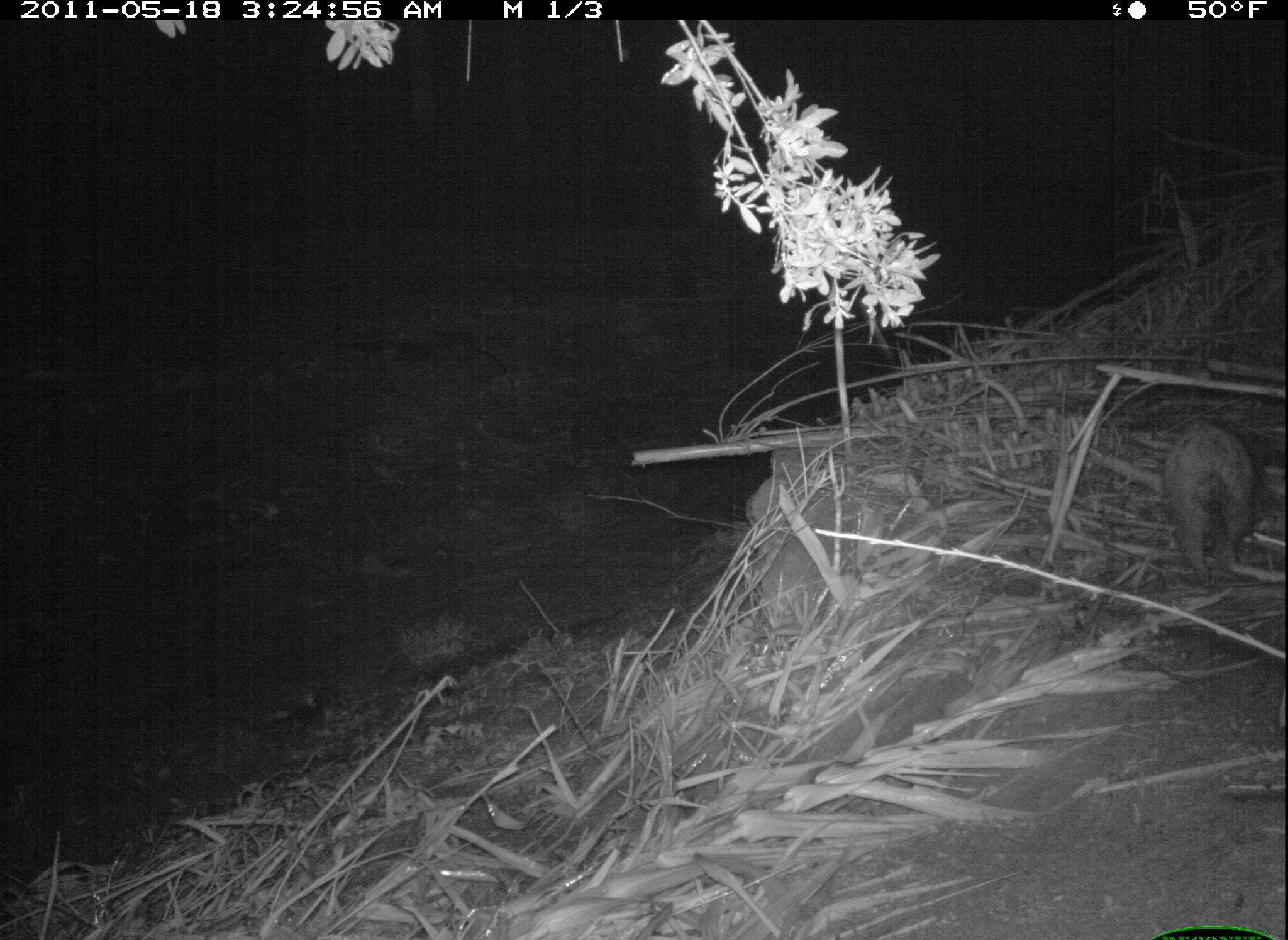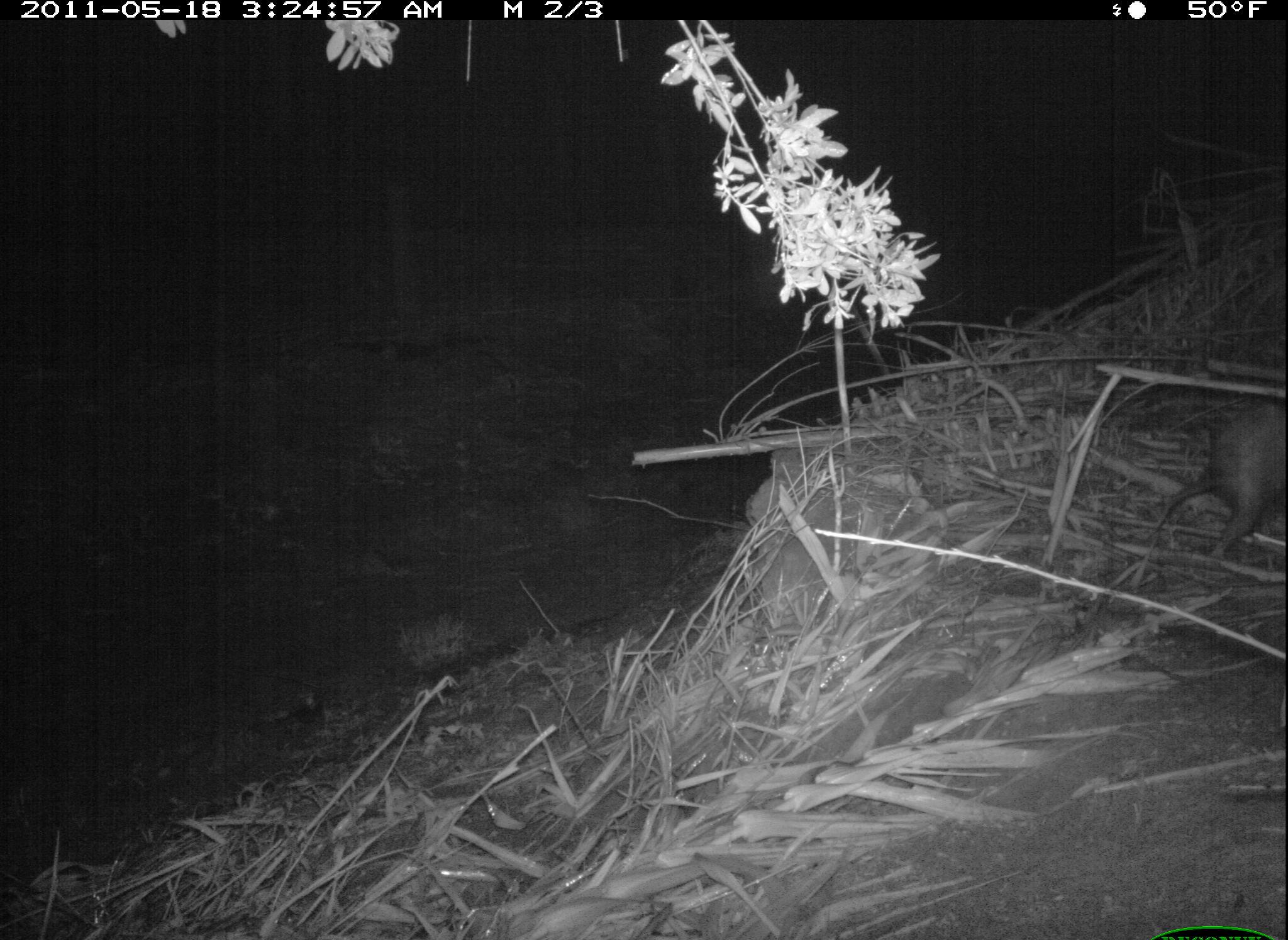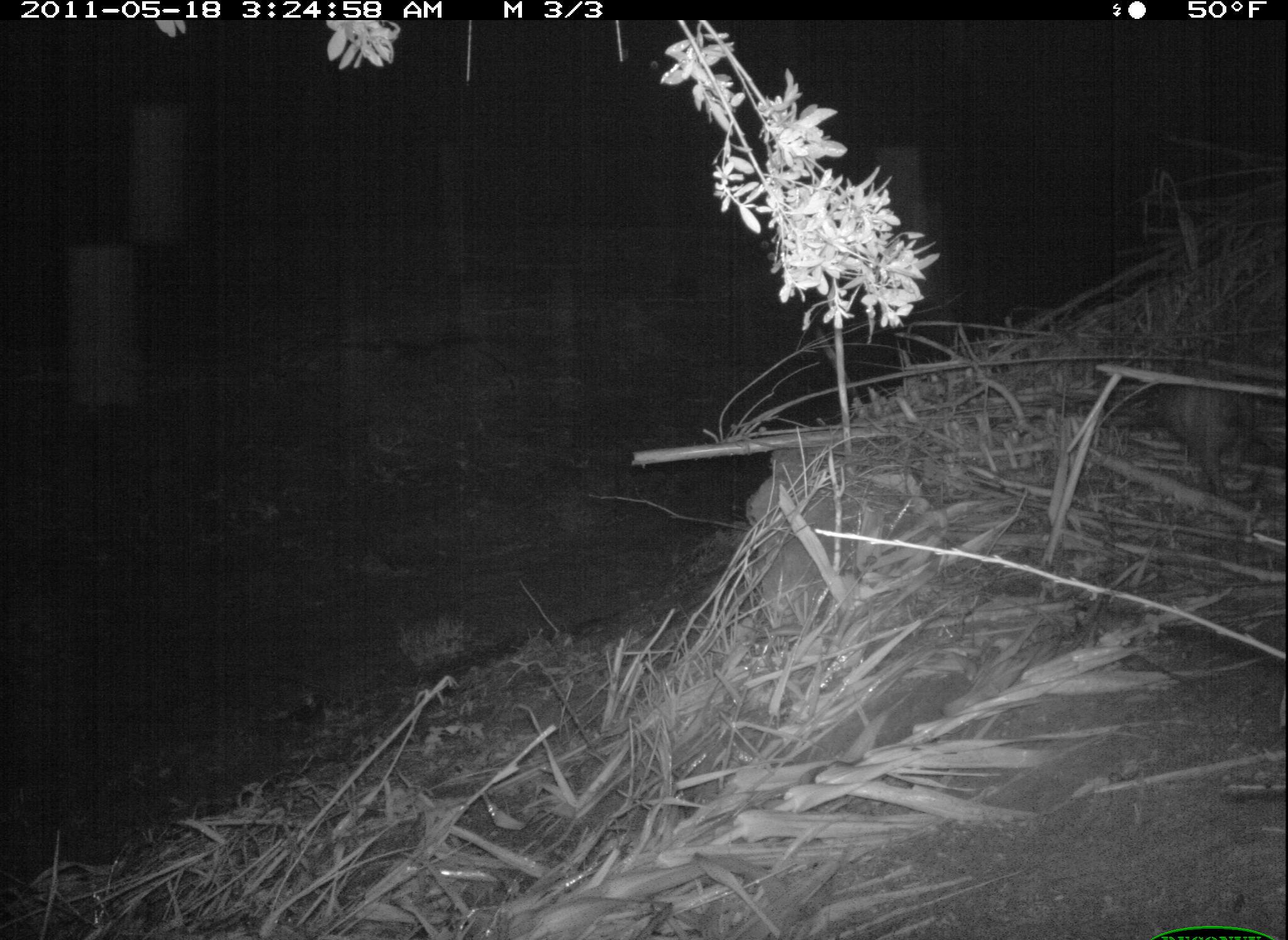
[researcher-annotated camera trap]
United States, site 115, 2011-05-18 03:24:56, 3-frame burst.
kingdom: Animalia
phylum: Chordata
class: Mammalia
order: Didelphimorphia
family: Didelphidae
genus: Didelphis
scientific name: Didelphis virginiana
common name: virginia opossum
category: opossum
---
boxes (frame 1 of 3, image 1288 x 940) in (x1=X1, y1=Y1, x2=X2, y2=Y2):
opossum: (x1=1133, y1=398, x2=1286, y2=604)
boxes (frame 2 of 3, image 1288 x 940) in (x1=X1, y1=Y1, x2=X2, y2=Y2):
opossum: (x1=1153, y1=375, x2=1286, y2=610)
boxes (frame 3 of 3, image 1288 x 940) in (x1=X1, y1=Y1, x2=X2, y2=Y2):
opossum: (x1=1106, y1=358, x2=1286, y2=517)